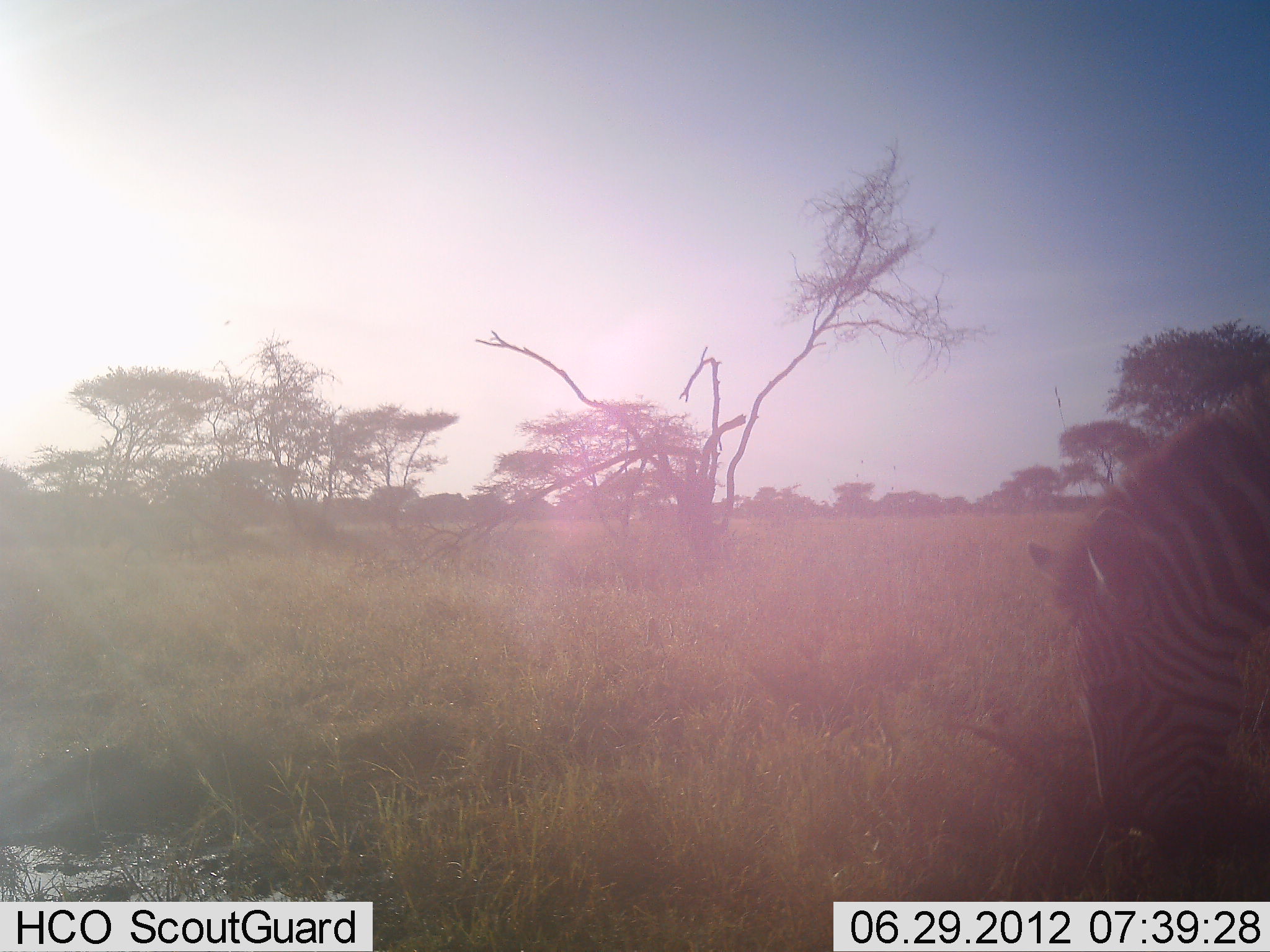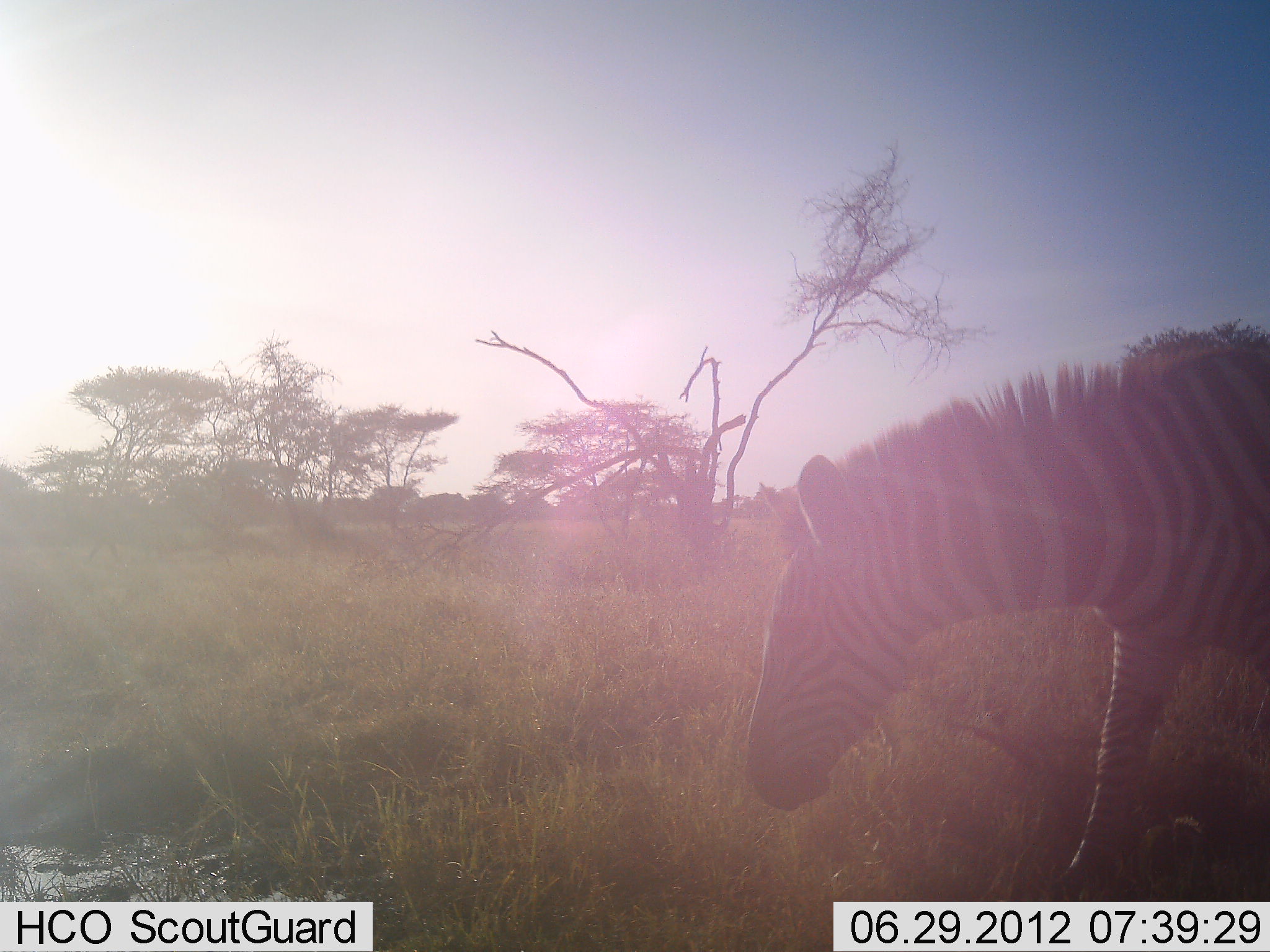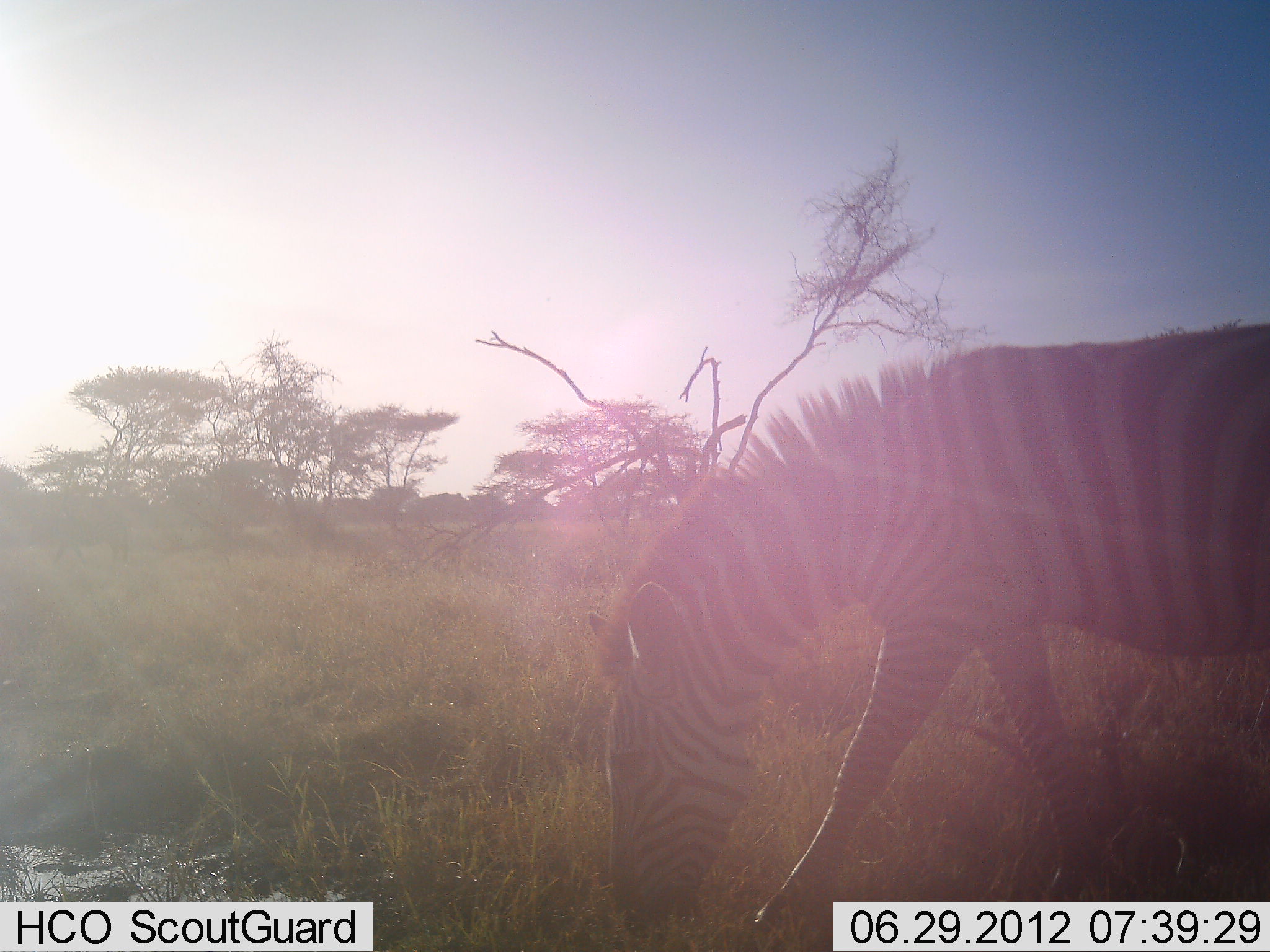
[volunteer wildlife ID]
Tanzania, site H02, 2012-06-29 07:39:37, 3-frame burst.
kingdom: Animalia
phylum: Chordata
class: Mammalia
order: Perissodactyla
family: Equidae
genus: Equus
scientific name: Equus quagga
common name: plains zebra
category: zebra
Zebra (plains zebra) (Equus quagga), count 1. Behavior (volunteer vote fractions): standing 0%, resting 0%, moving 90%, interacting 0%. Young present (vote fraction): 0%. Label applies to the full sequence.